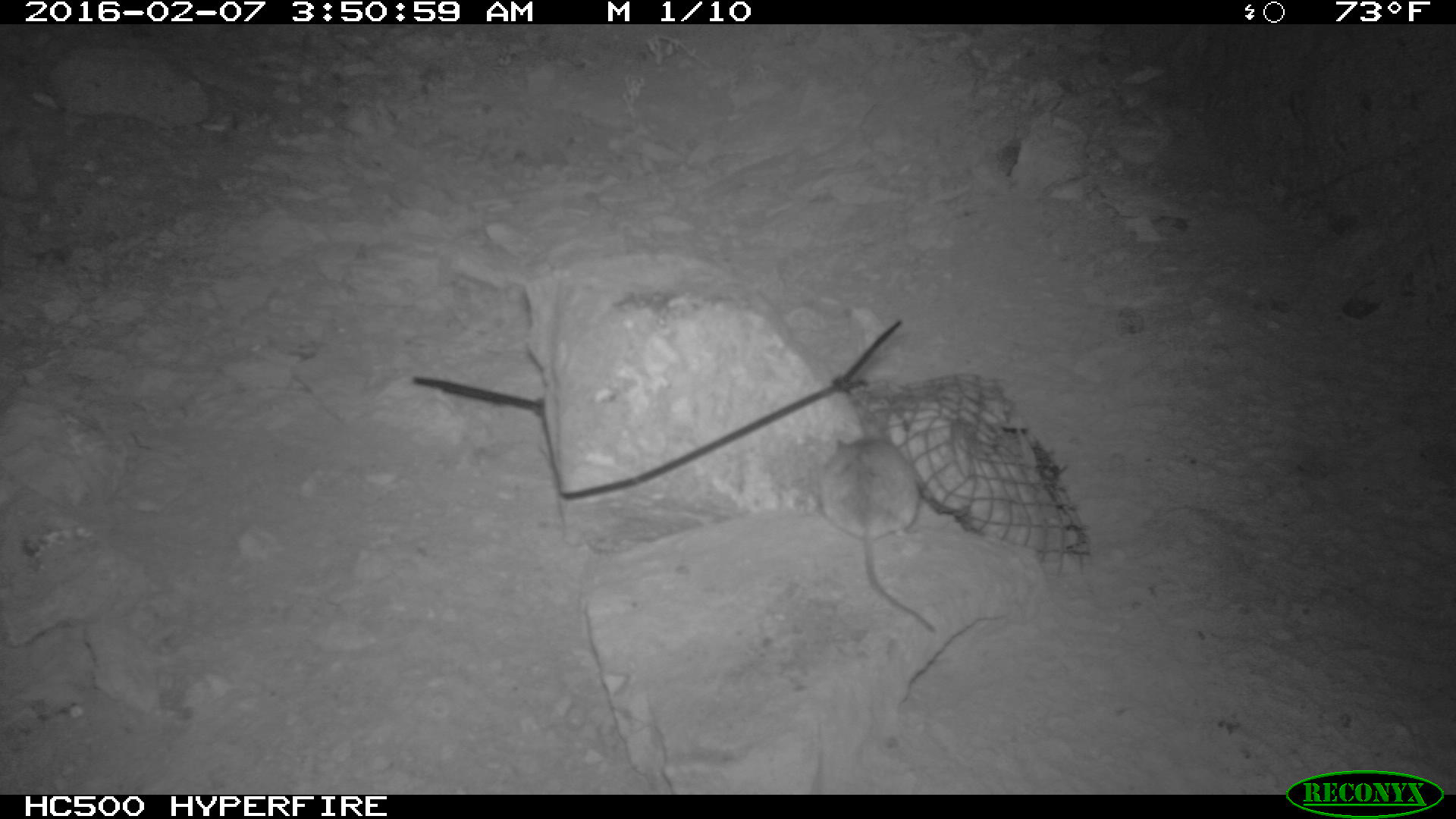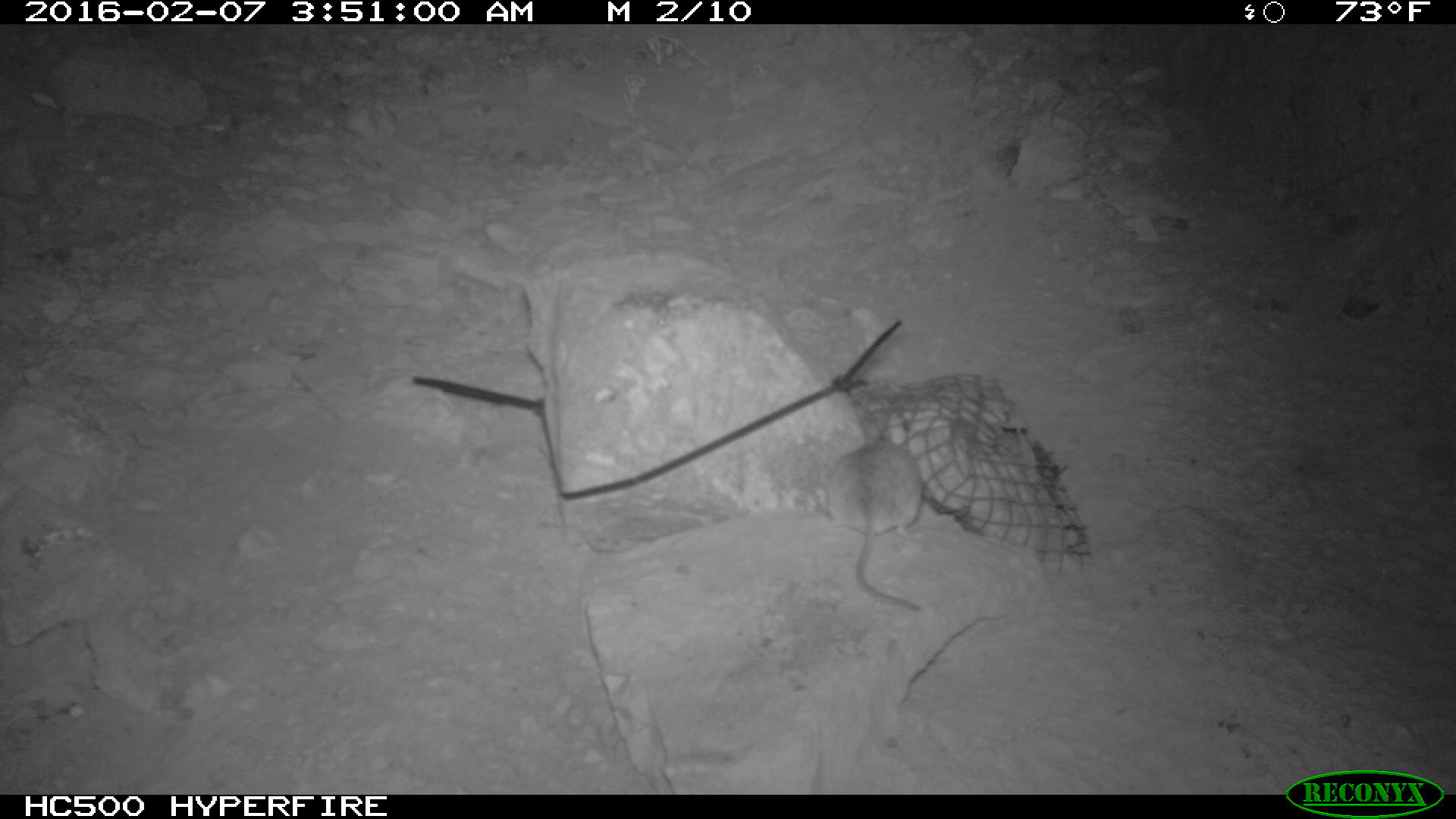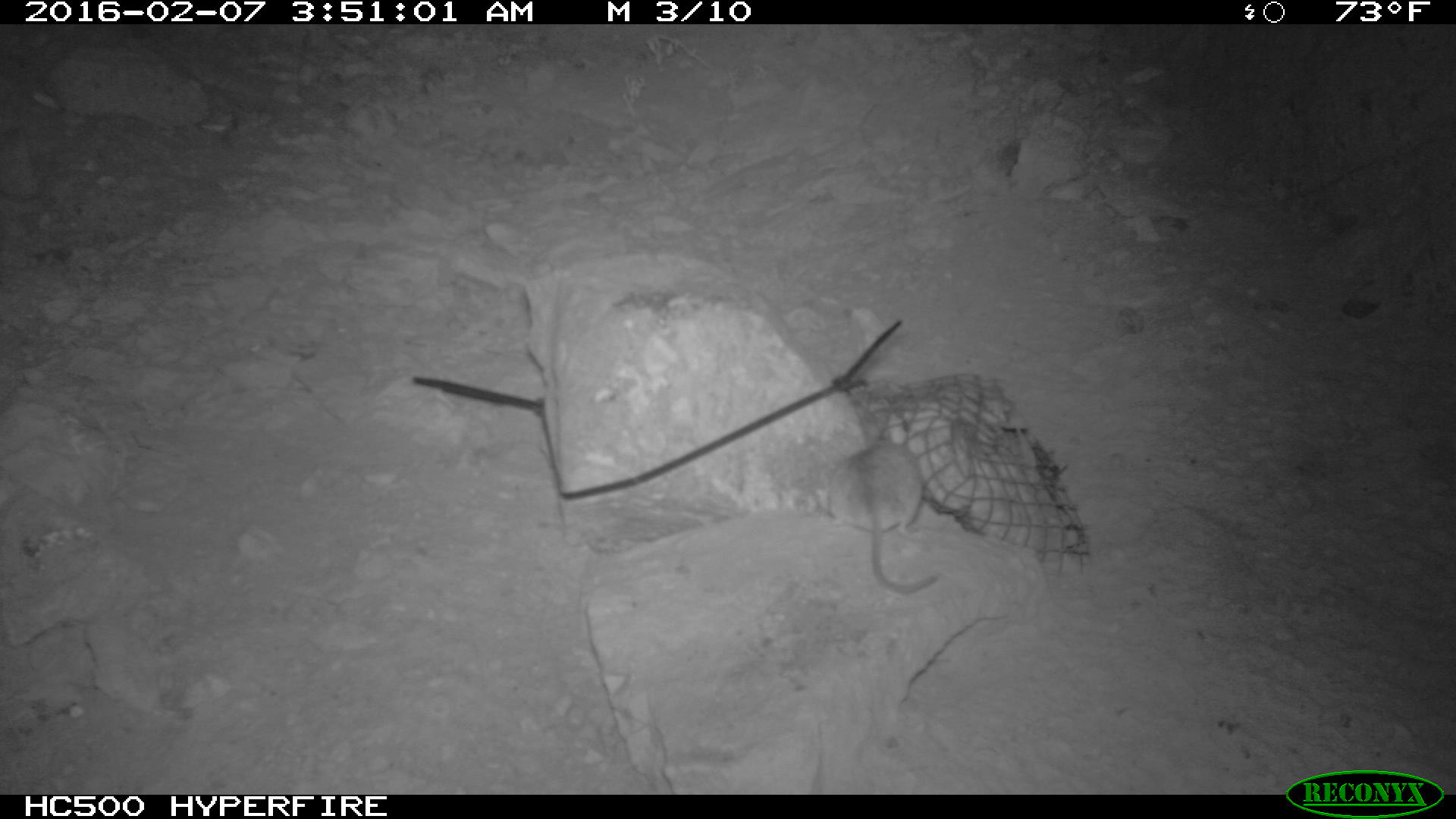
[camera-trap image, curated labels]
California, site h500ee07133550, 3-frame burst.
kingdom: Animalia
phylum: Chordata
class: Mammalia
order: Rodentia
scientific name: Rodentia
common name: rodent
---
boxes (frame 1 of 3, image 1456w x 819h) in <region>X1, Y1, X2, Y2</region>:
rodent: <region>817, 435, 936, 632</region>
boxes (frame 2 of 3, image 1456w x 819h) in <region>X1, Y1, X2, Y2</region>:
rodent: <region>827, 438, 924, 611</region>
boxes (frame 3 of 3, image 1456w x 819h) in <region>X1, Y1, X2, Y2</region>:
rodent: <region>830, 438, 938, 592</region>